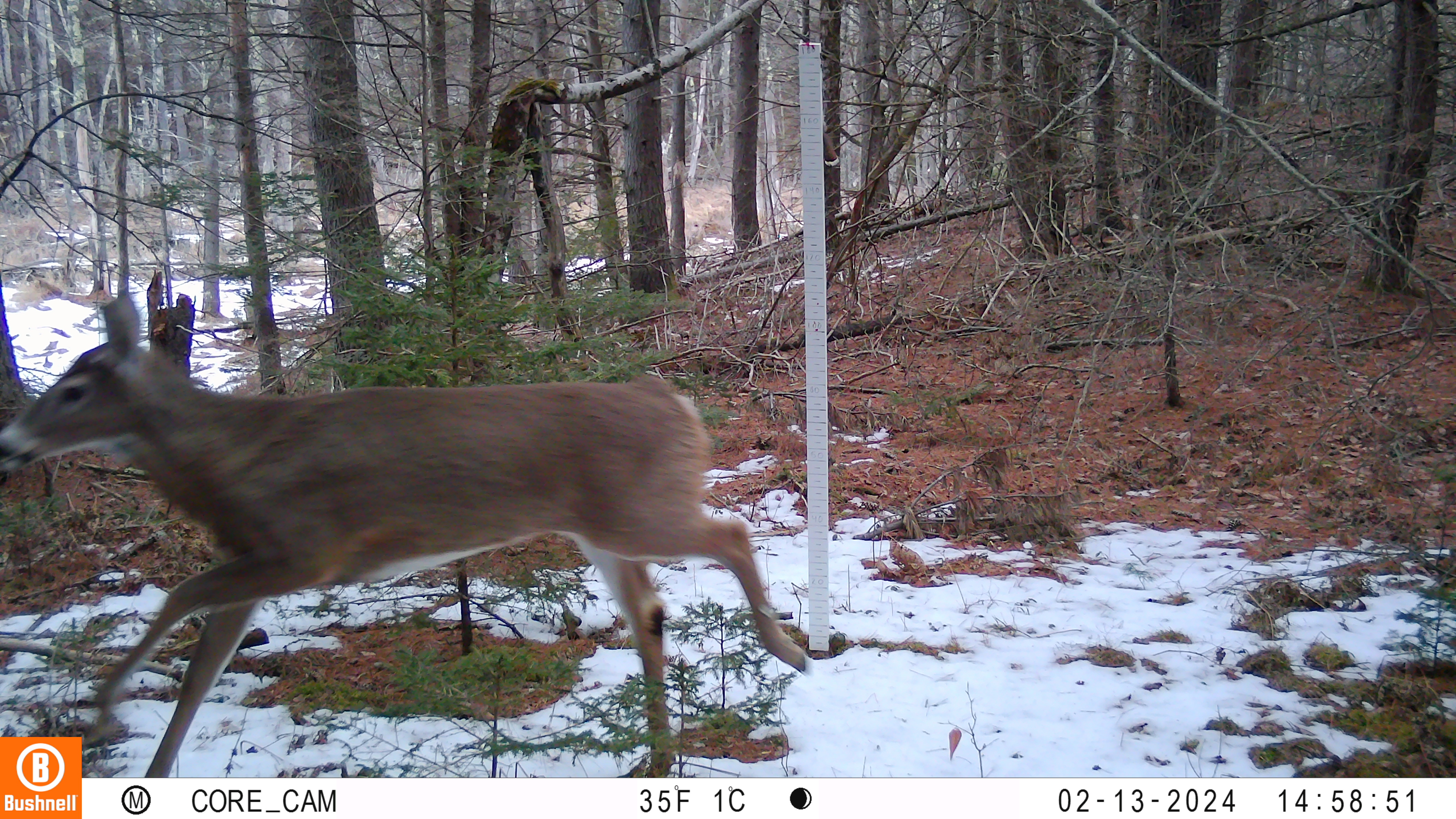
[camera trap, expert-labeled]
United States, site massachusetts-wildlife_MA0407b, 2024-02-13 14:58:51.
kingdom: Animalia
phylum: Chordata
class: Mammalia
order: Artiodactyla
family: Cervidae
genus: Odocoileus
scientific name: Odocoileus virginianus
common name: white-tailed deer